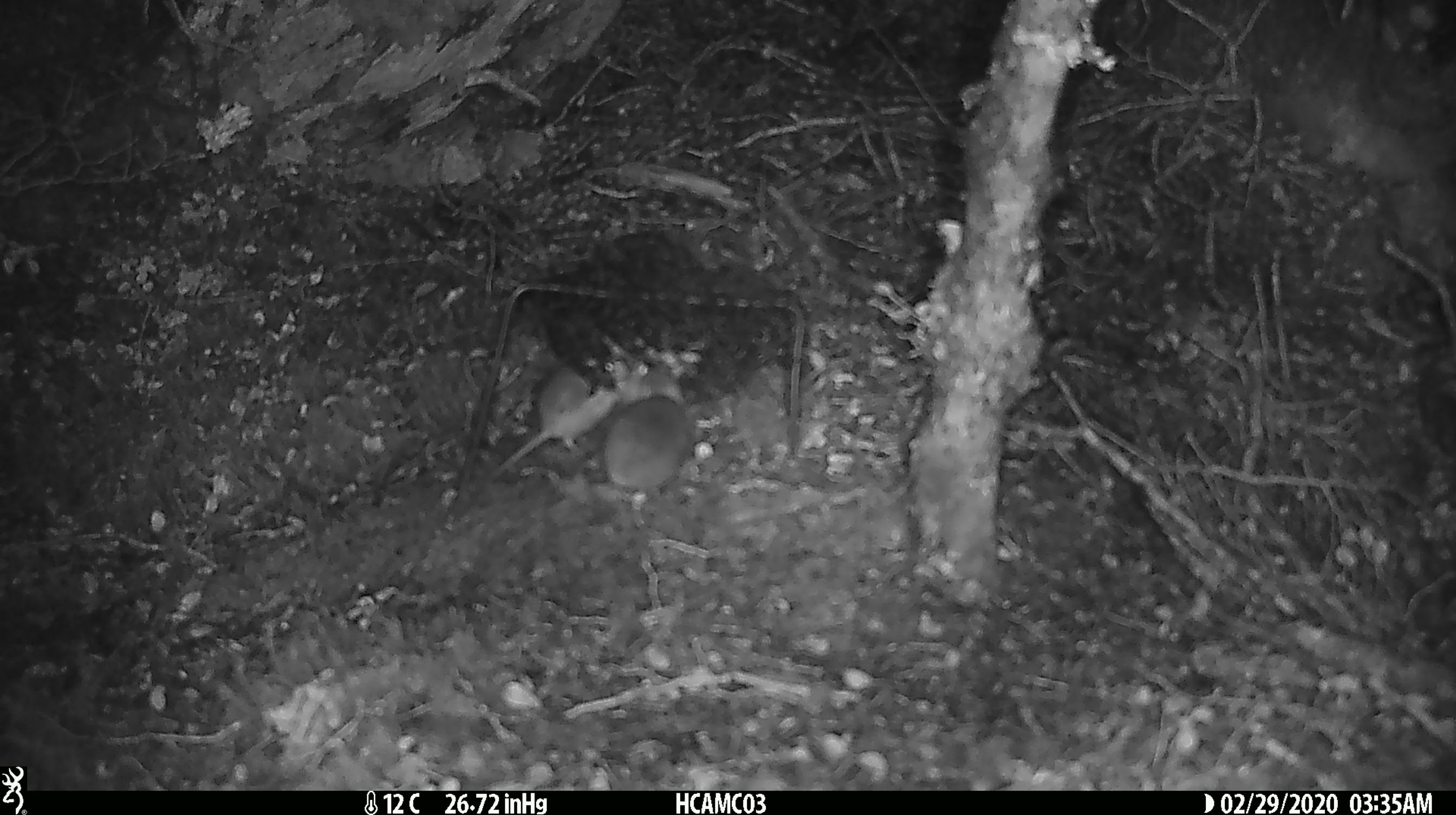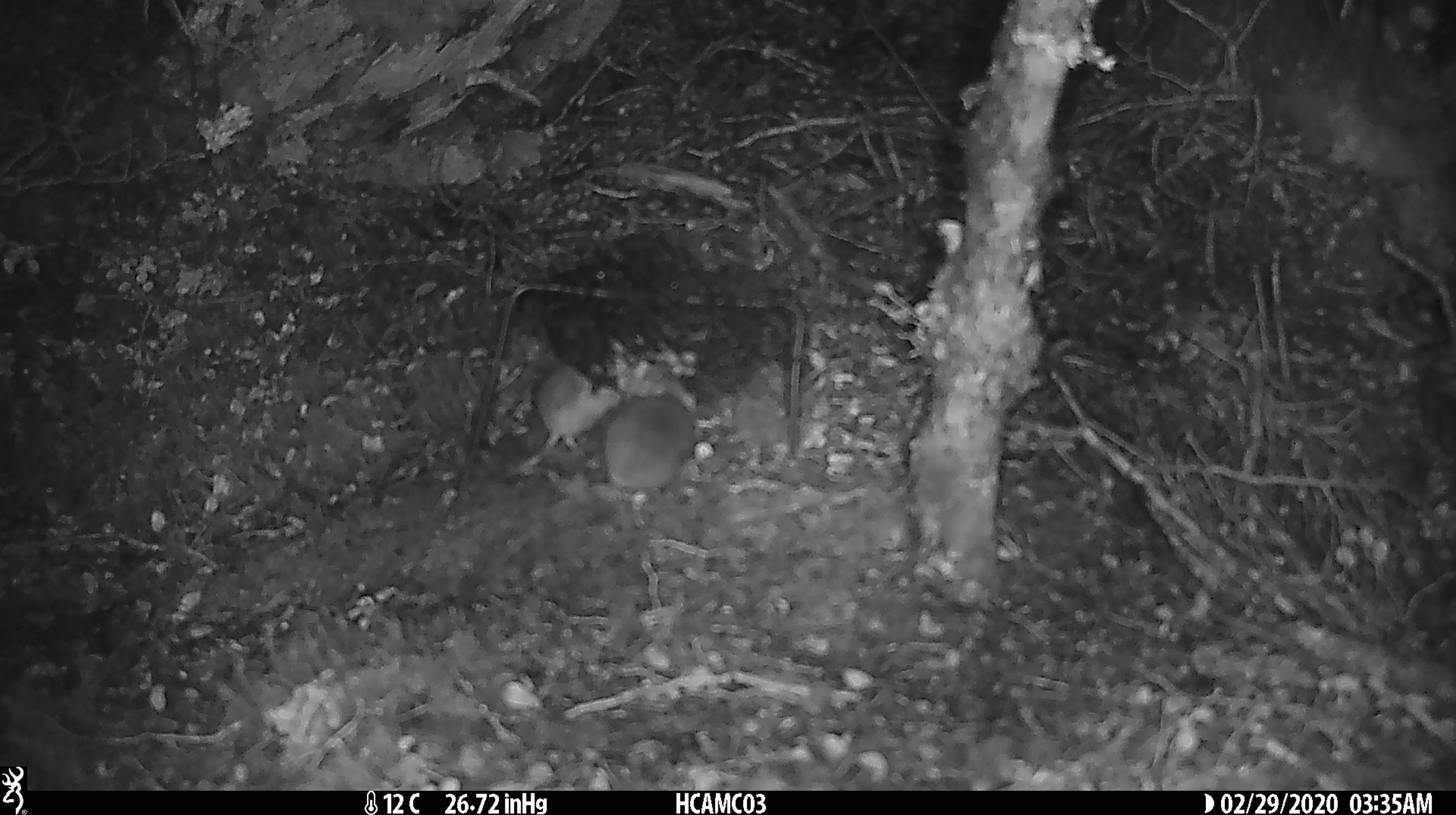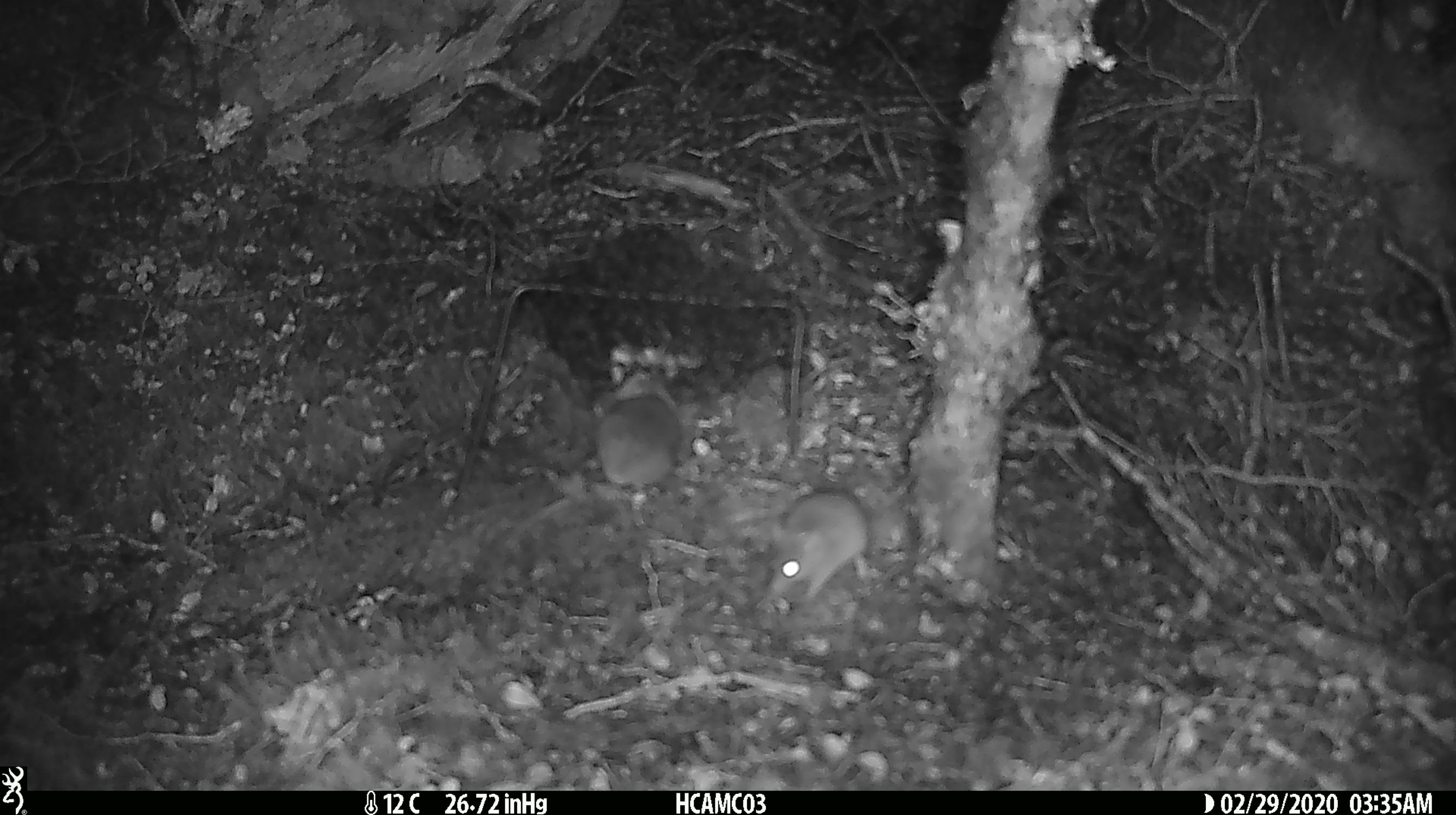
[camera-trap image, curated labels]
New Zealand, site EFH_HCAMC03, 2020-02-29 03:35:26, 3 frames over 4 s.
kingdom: Animalia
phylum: Chordata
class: Mammalia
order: Rodentia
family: Muridae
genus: Mus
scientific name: Mus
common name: mouse